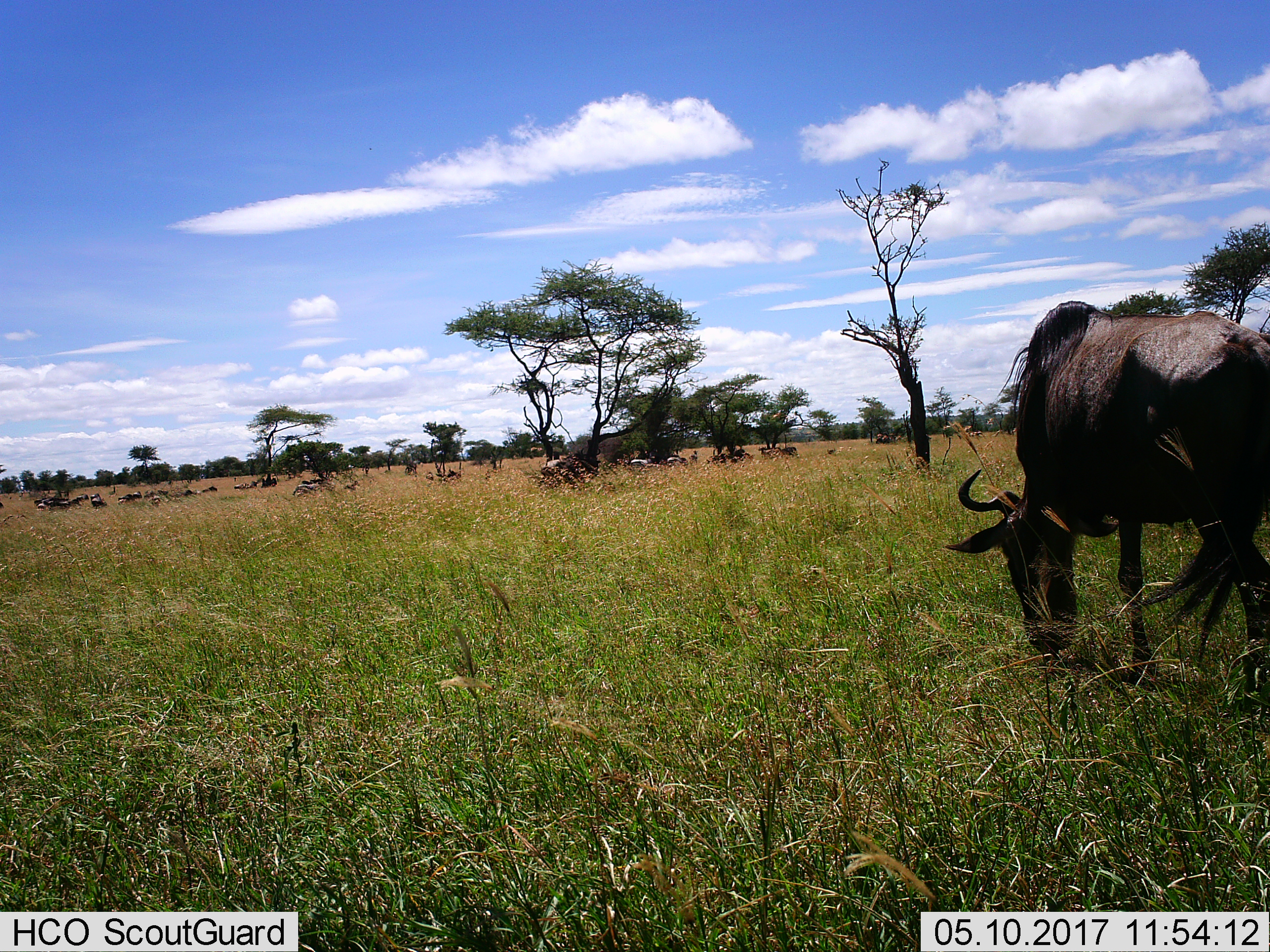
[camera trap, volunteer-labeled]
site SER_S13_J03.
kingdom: Animalia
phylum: Chordata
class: Mammalia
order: Artiodactyla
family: Bovidae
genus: Connochaetes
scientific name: Connochaetes taurinus taurinus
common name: blue wildebeest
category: wildebeestblue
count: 11-50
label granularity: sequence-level